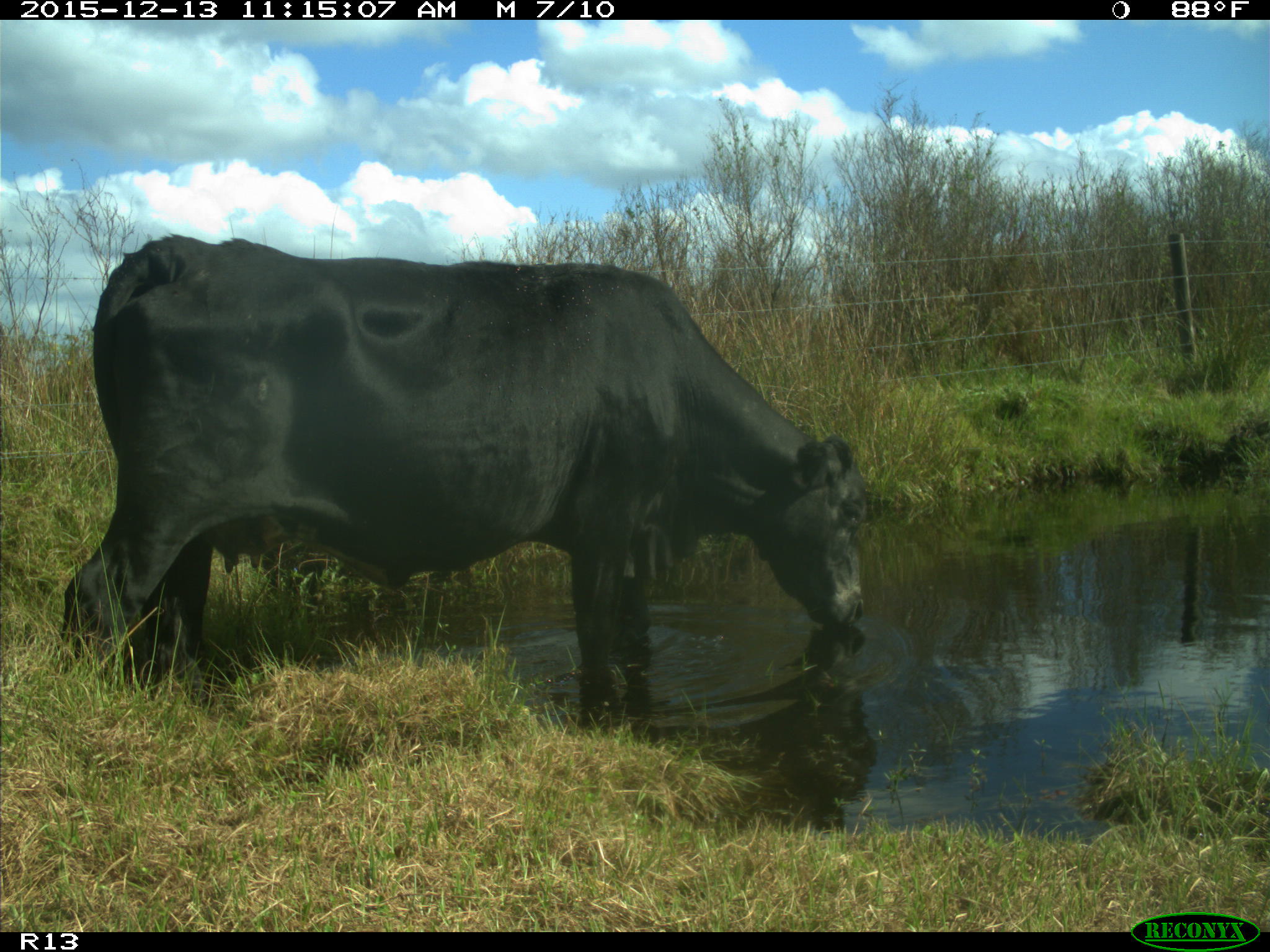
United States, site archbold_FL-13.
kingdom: Animalia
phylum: Chordata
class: Mammalia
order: Artiodactyla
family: Bovidae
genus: Bos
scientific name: Bos taurus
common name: domestic cow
Bos taurus (domestic cow).